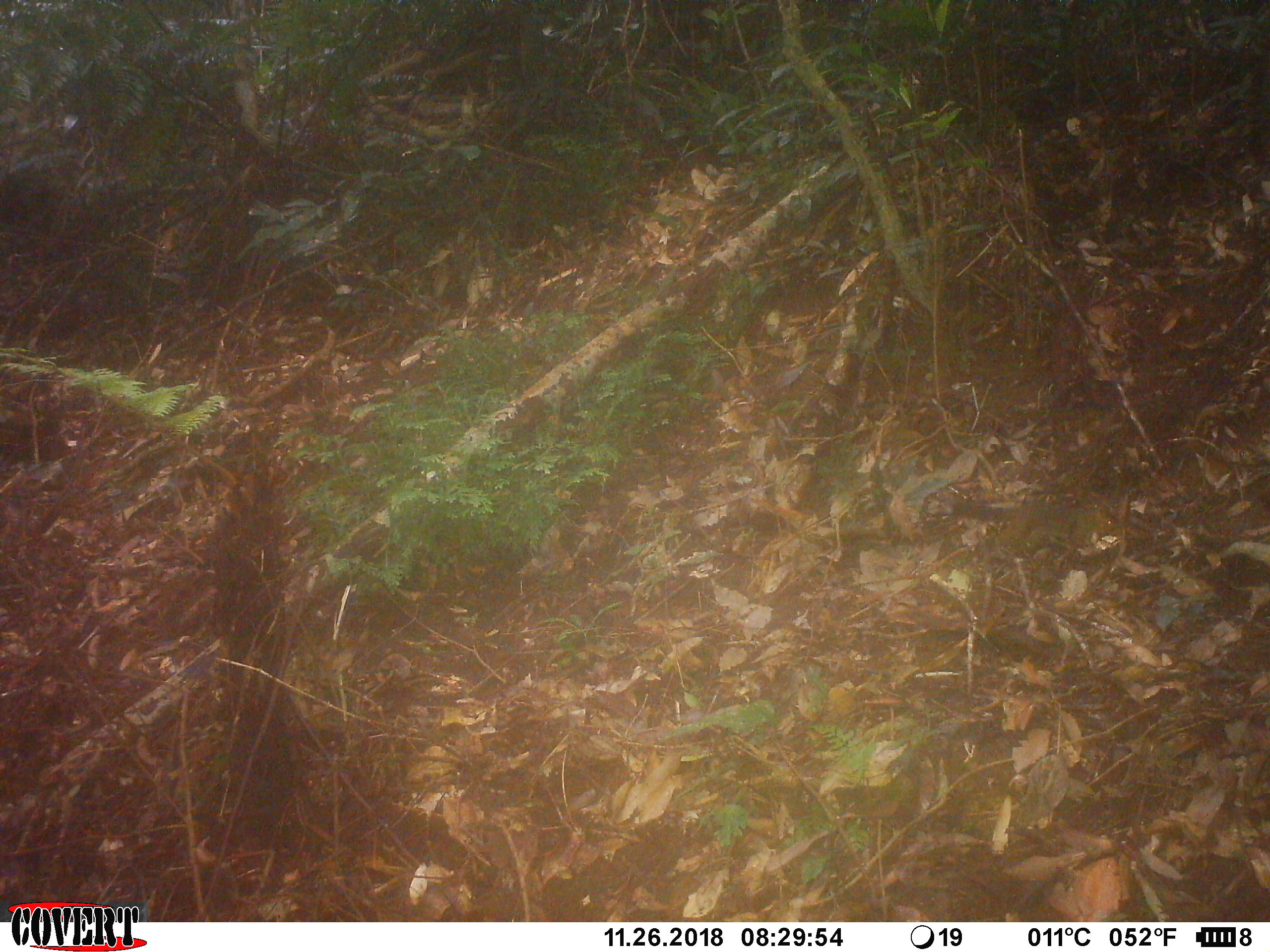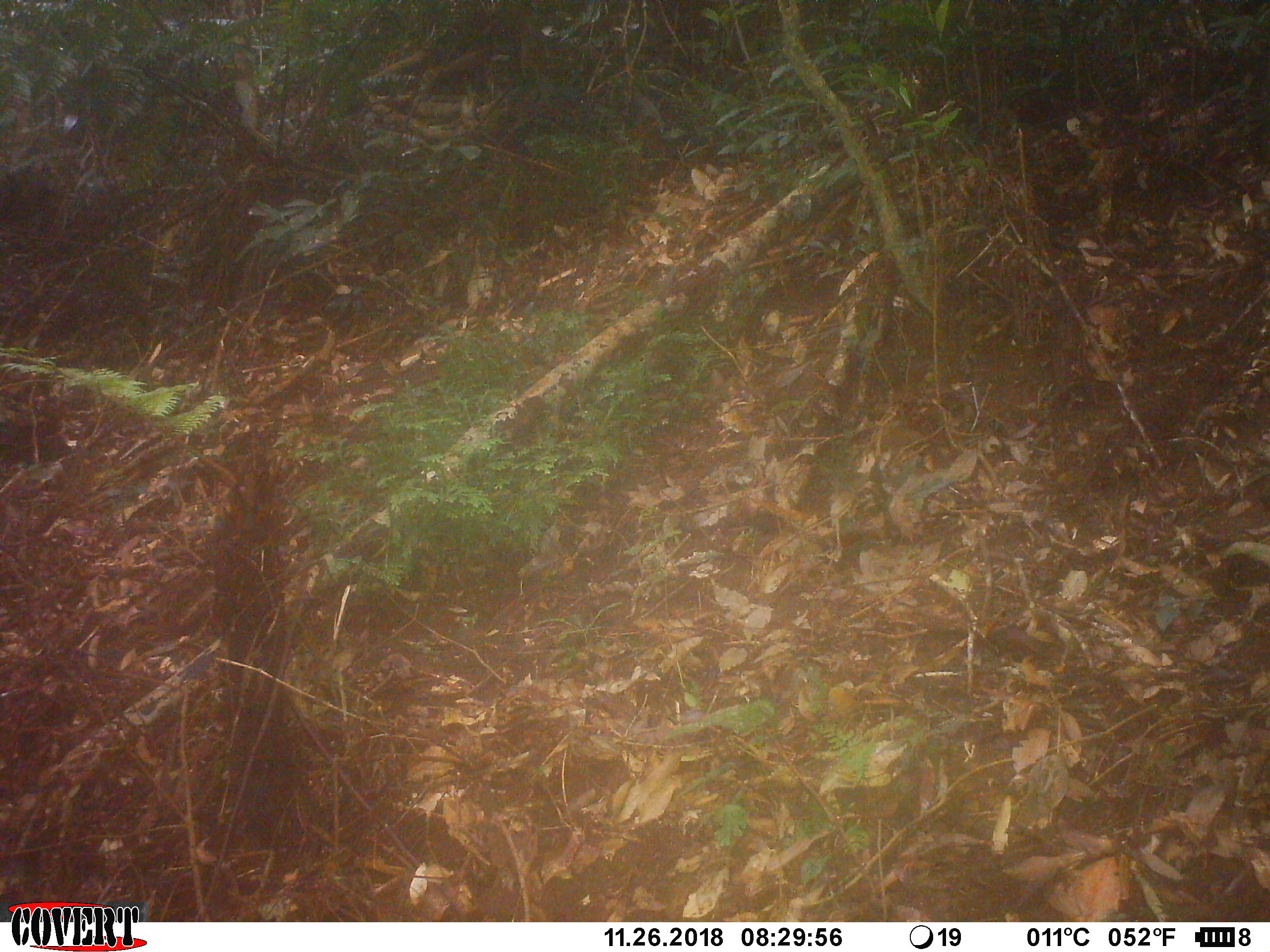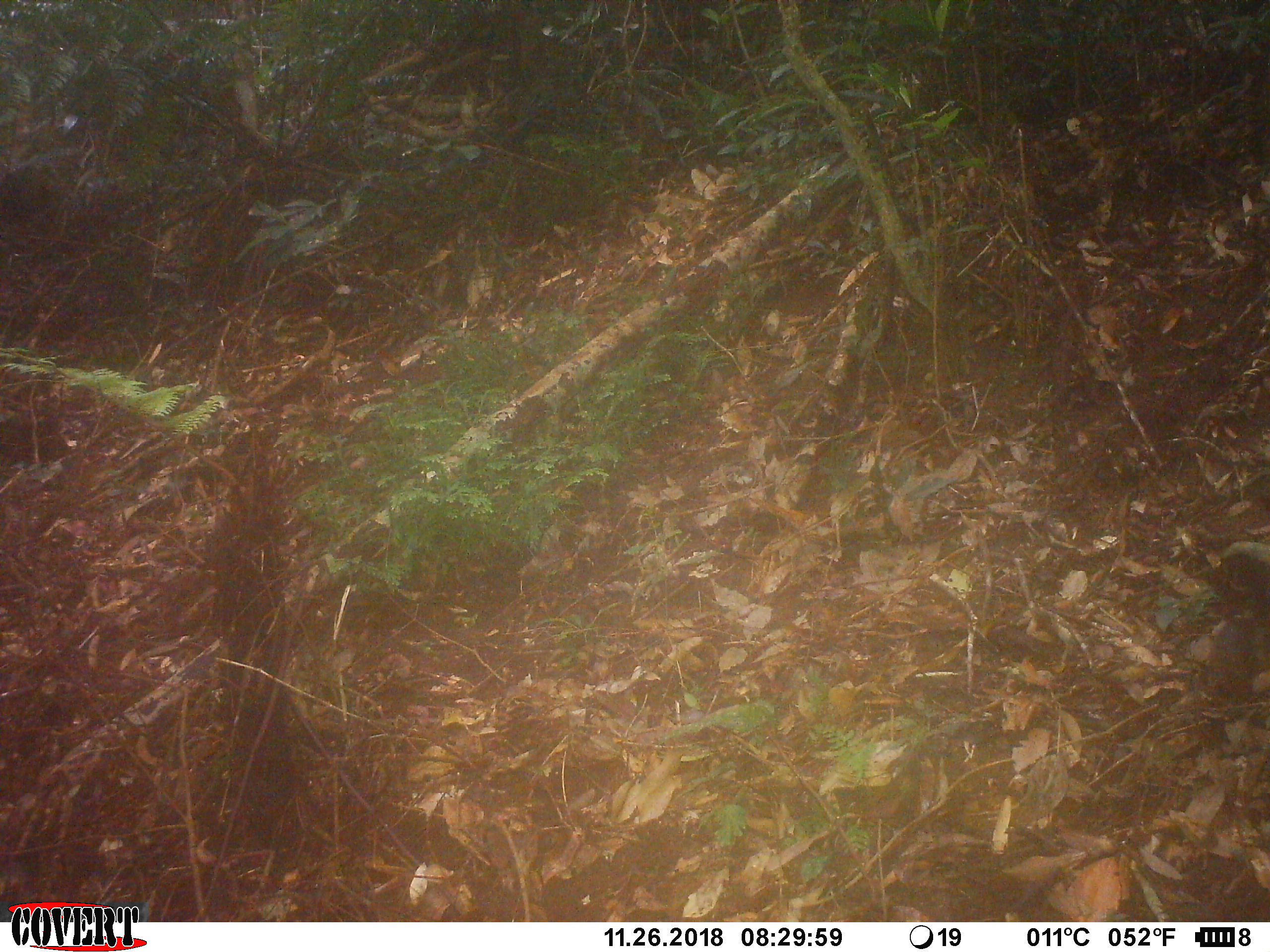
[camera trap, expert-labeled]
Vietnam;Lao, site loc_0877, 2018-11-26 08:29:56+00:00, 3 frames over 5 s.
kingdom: Animalia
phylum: Chordata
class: Mammalia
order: Rodentia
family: Sciuridae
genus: Dremomys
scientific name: Dremomys rufigenis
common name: red-cheeked squirrel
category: red cheeked squirrel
Red cheeked squirrel (red-cheeked squirrel) (Dremomys rufigenis). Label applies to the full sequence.